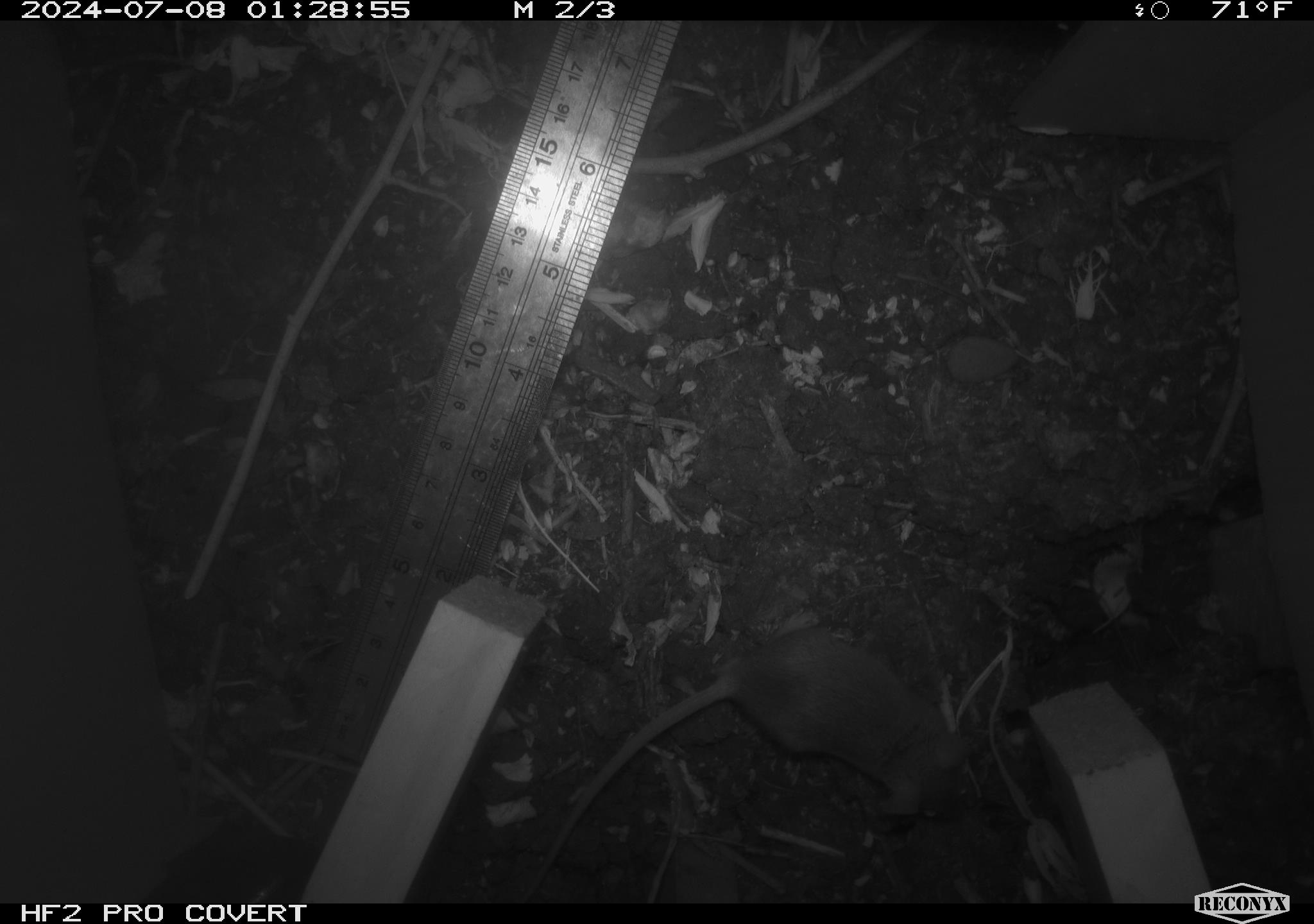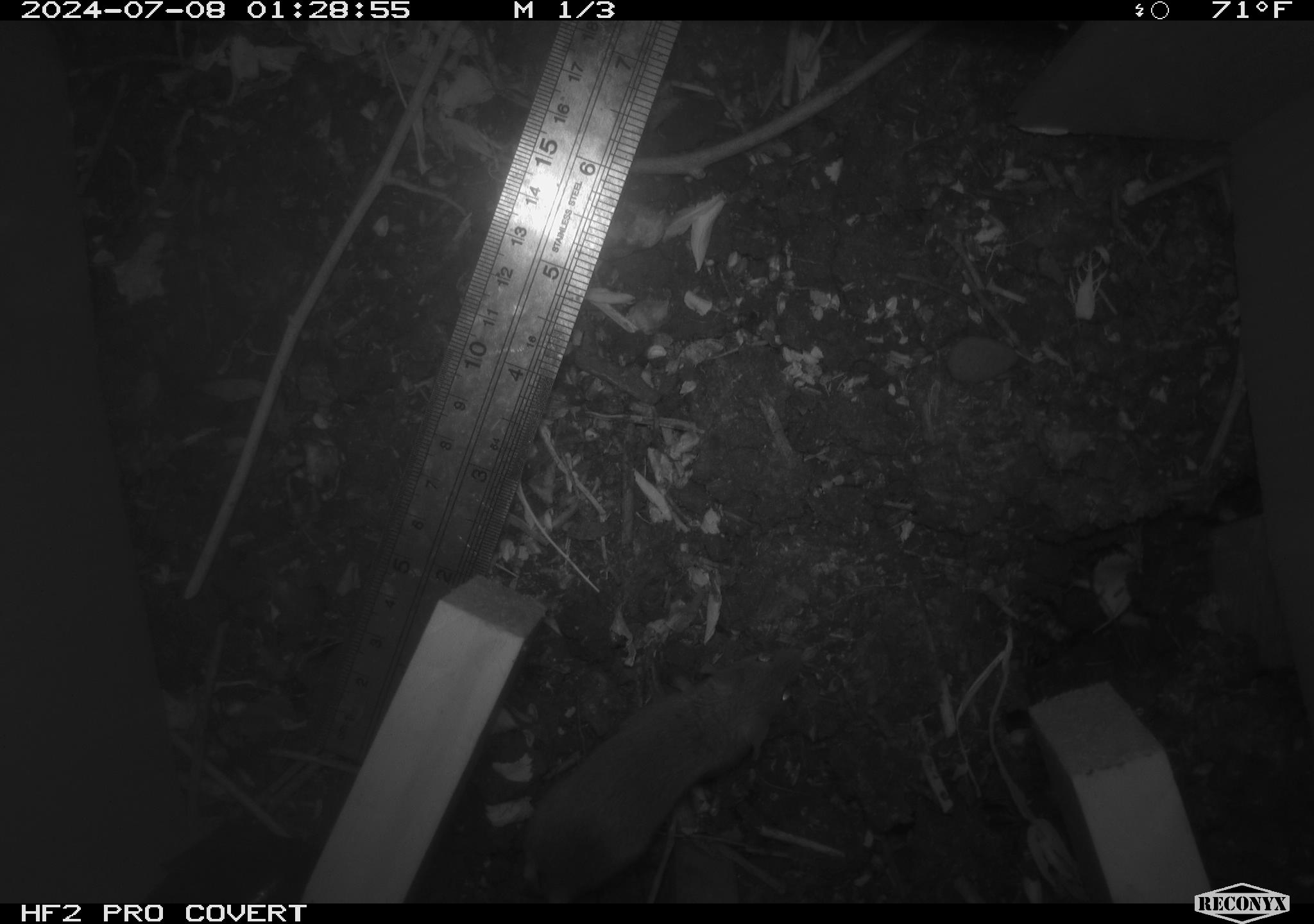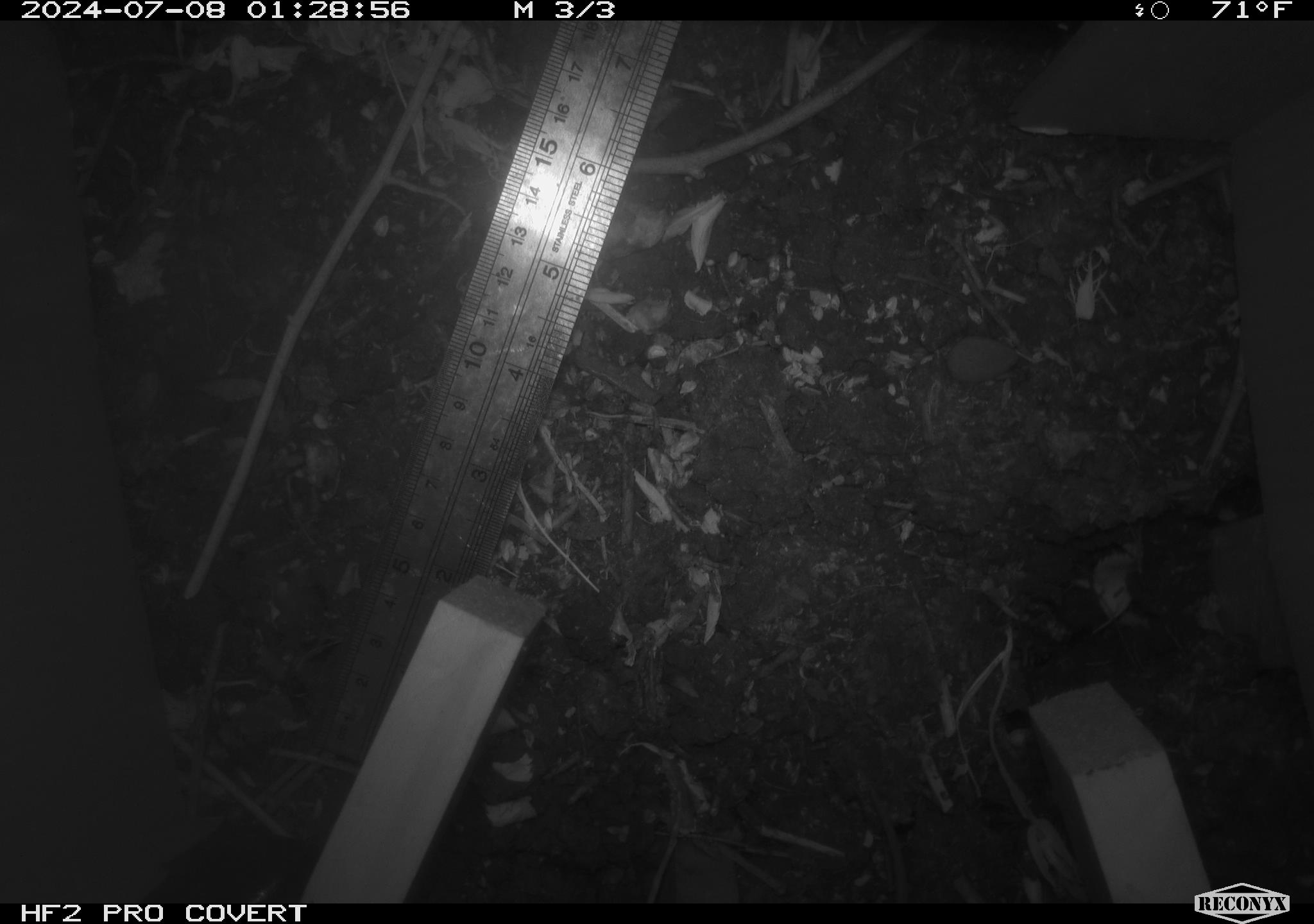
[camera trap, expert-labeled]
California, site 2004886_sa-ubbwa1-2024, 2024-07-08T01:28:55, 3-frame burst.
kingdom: Animalia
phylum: Chordata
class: Mammalia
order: Rodentia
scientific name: Rodentia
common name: mouse species